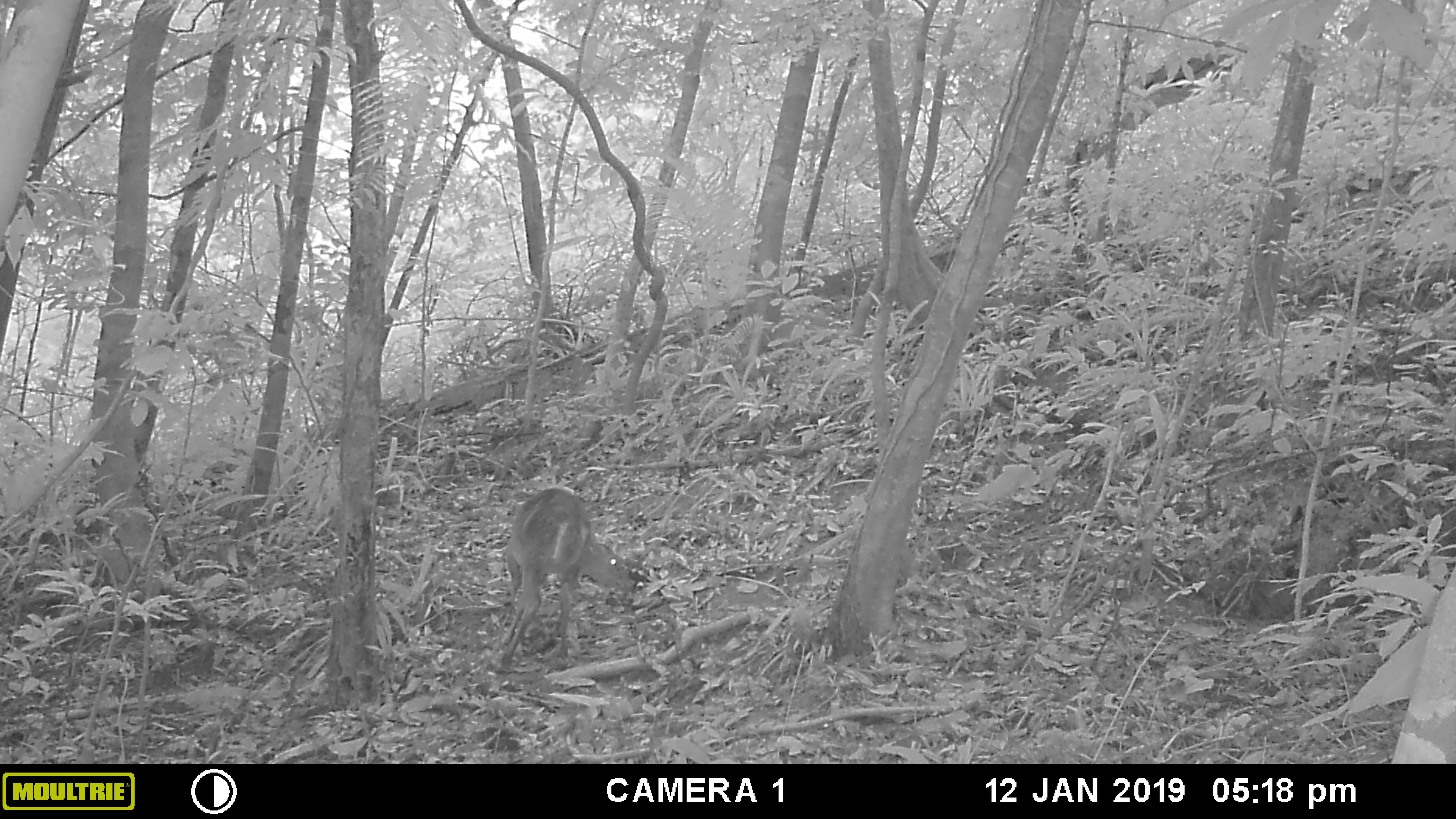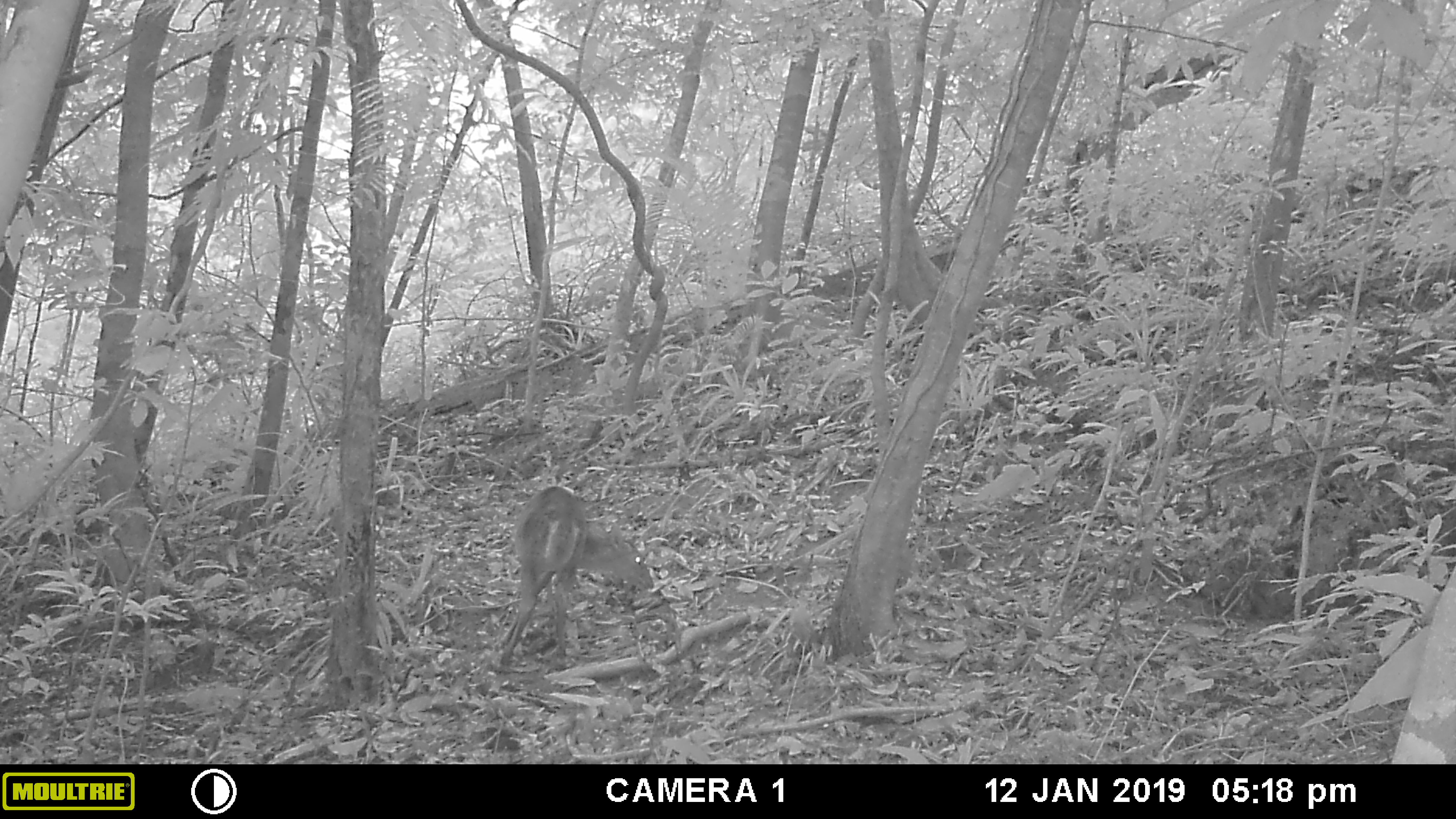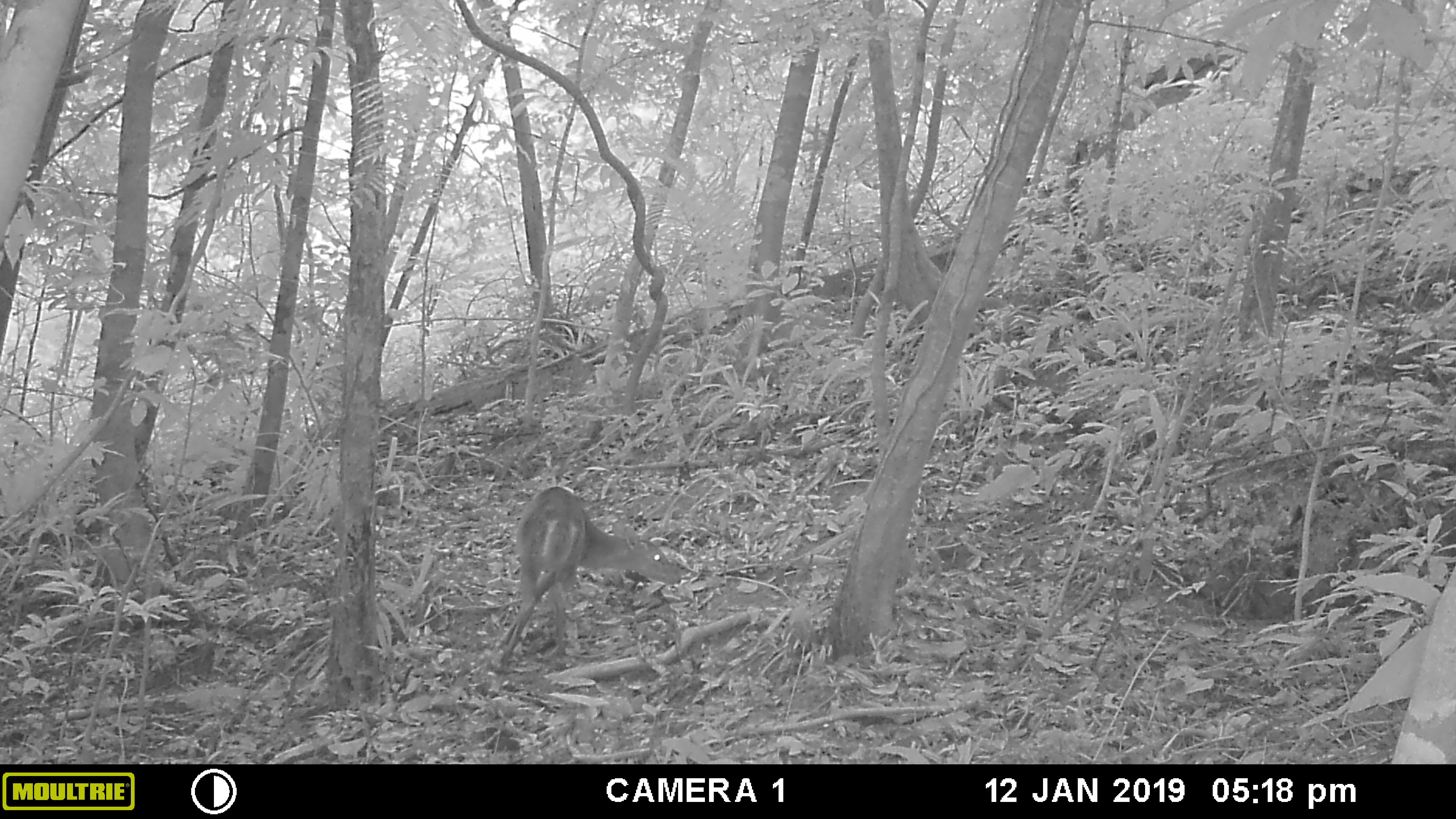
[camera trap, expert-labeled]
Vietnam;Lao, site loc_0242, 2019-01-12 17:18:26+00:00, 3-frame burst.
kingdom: Animalia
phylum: Chordata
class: Mammalia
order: Artiodactyla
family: Cervidae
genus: Muntiacus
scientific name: Muntiacus vuquangensis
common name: large-antlered muntjac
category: large antlered muntjac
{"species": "large antlered muntjac (large-antlered muntjac) (Muntiacus vuquangensis)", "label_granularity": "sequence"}